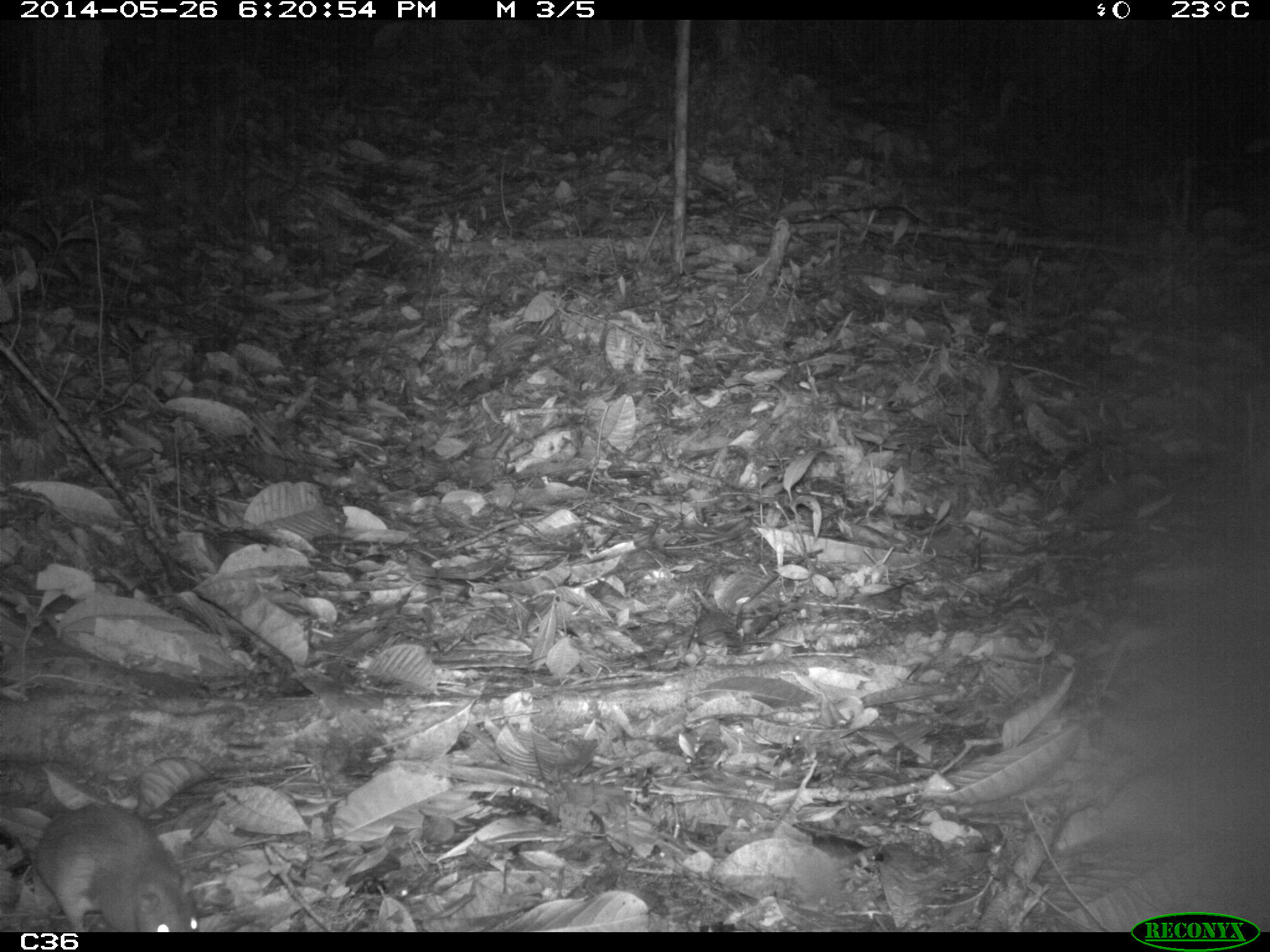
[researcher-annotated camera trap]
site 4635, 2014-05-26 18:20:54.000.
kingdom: Animalia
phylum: Chordata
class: Mammalia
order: Rodentia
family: Muridae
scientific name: Muridae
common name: mice, rats, and gerbils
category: unknown mouse or rat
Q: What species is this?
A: Unknown mouse or rat (mice, rats, and gerbils) (Muridae).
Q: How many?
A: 1.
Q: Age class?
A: Adult.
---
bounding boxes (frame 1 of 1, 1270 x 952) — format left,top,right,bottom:
unknown mouse or rat: 26,801,197,932